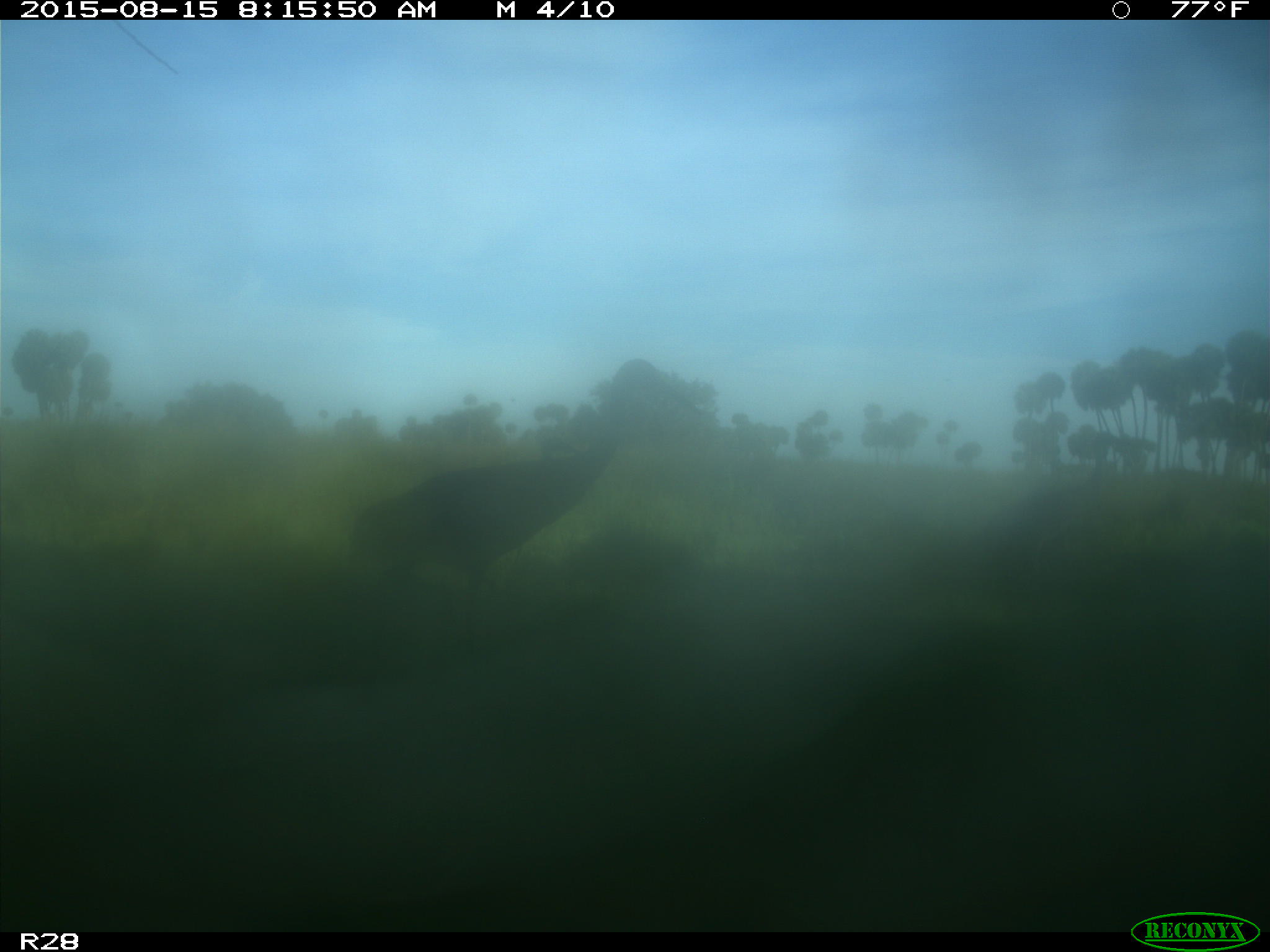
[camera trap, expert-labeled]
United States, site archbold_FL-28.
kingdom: Animalia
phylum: Chordata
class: Aves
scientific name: Aves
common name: birds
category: unidentified bird